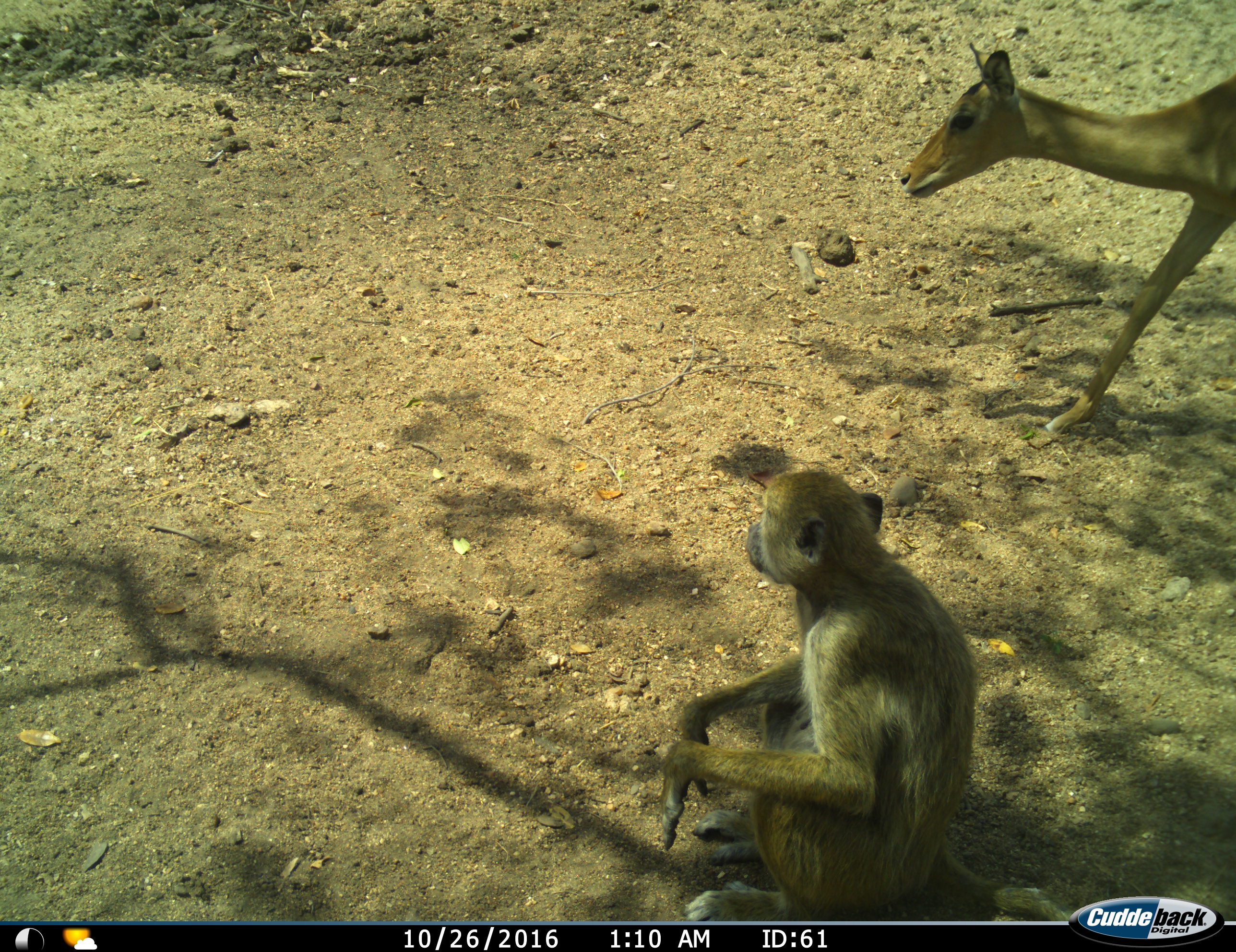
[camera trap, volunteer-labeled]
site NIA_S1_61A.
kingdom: Animalia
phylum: Chordata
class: Mammalia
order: Primates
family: Cercopithecidae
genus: Papio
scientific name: Papio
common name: baboon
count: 1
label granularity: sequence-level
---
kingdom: Animalia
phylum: Chordata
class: Mammalia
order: Artiodactyla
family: Bovidae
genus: Aepyceros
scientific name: Aepyceros melampus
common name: impala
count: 1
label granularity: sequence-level